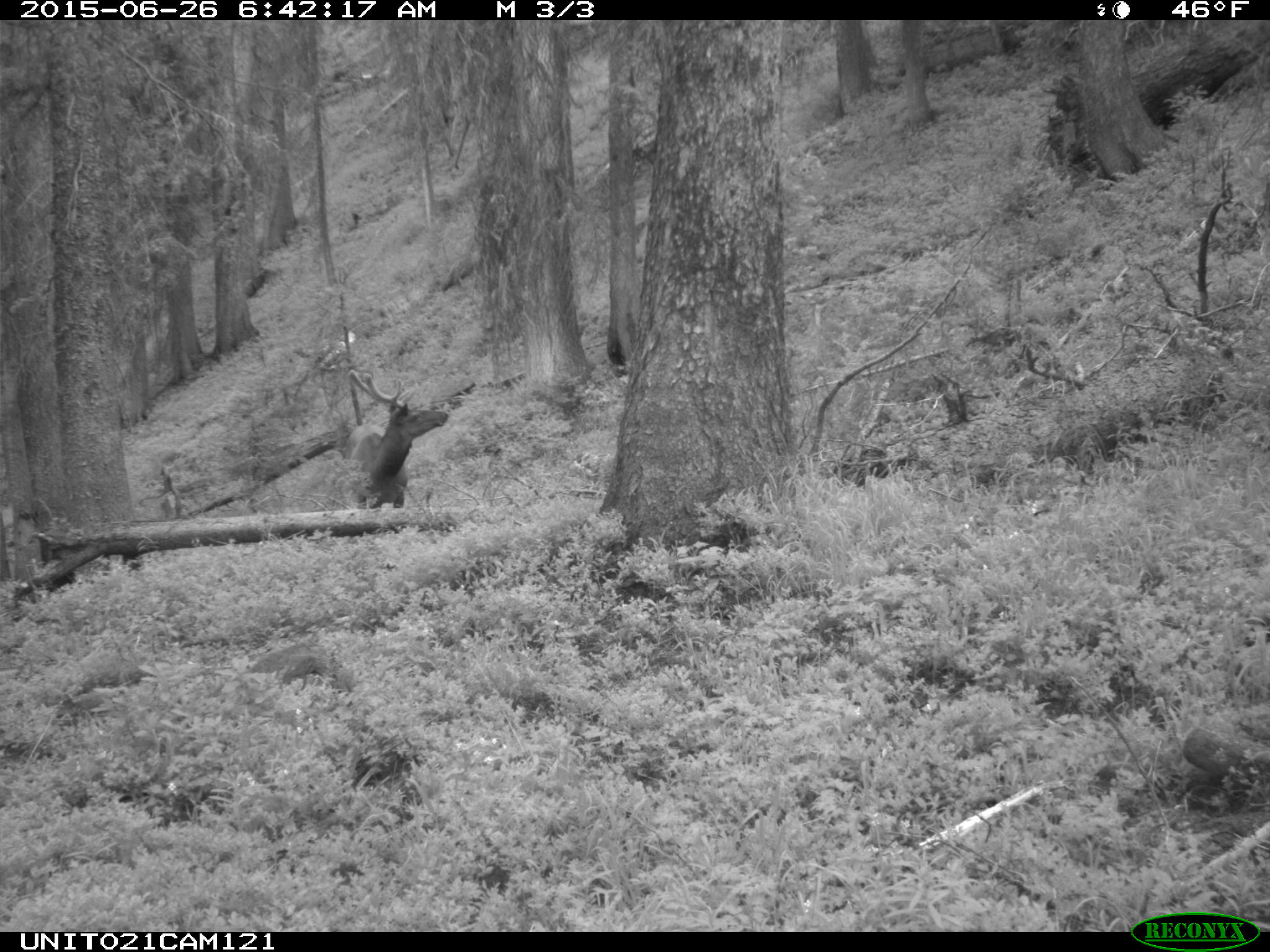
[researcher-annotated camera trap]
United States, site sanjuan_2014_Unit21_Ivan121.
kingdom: Animalia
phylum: Chordata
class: Mammalia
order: Artiodactyla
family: Cervidae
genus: Cervus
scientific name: Cervus elaphus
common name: red deer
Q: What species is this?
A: Cervus elaphus (red deer).